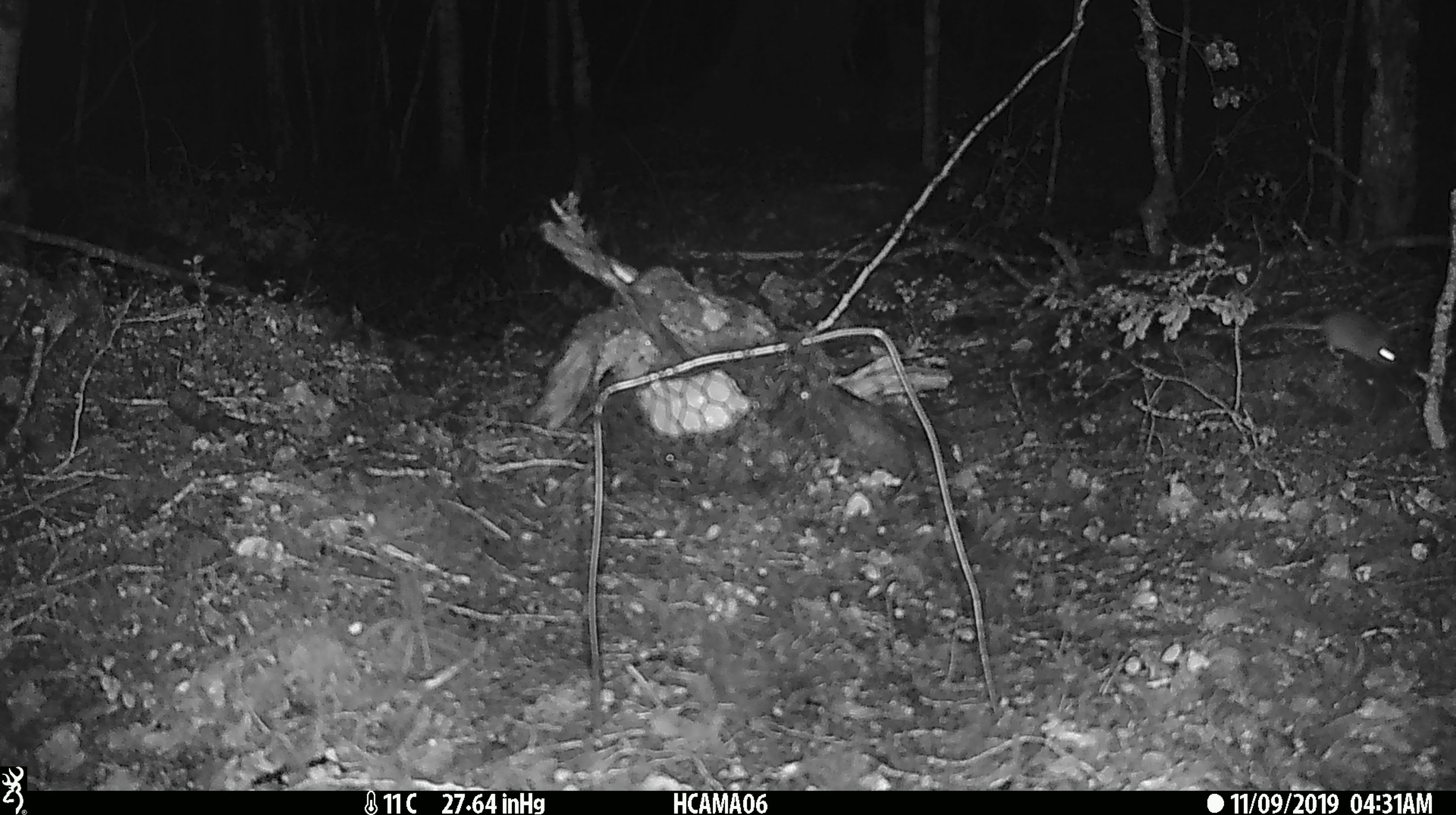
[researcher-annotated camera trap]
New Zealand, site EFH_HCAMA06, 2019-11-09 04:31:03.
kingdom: Animalia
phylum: Chordata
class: Mammalia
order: Rodentia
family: Muridae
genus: Mus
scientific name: Mus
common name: mouse